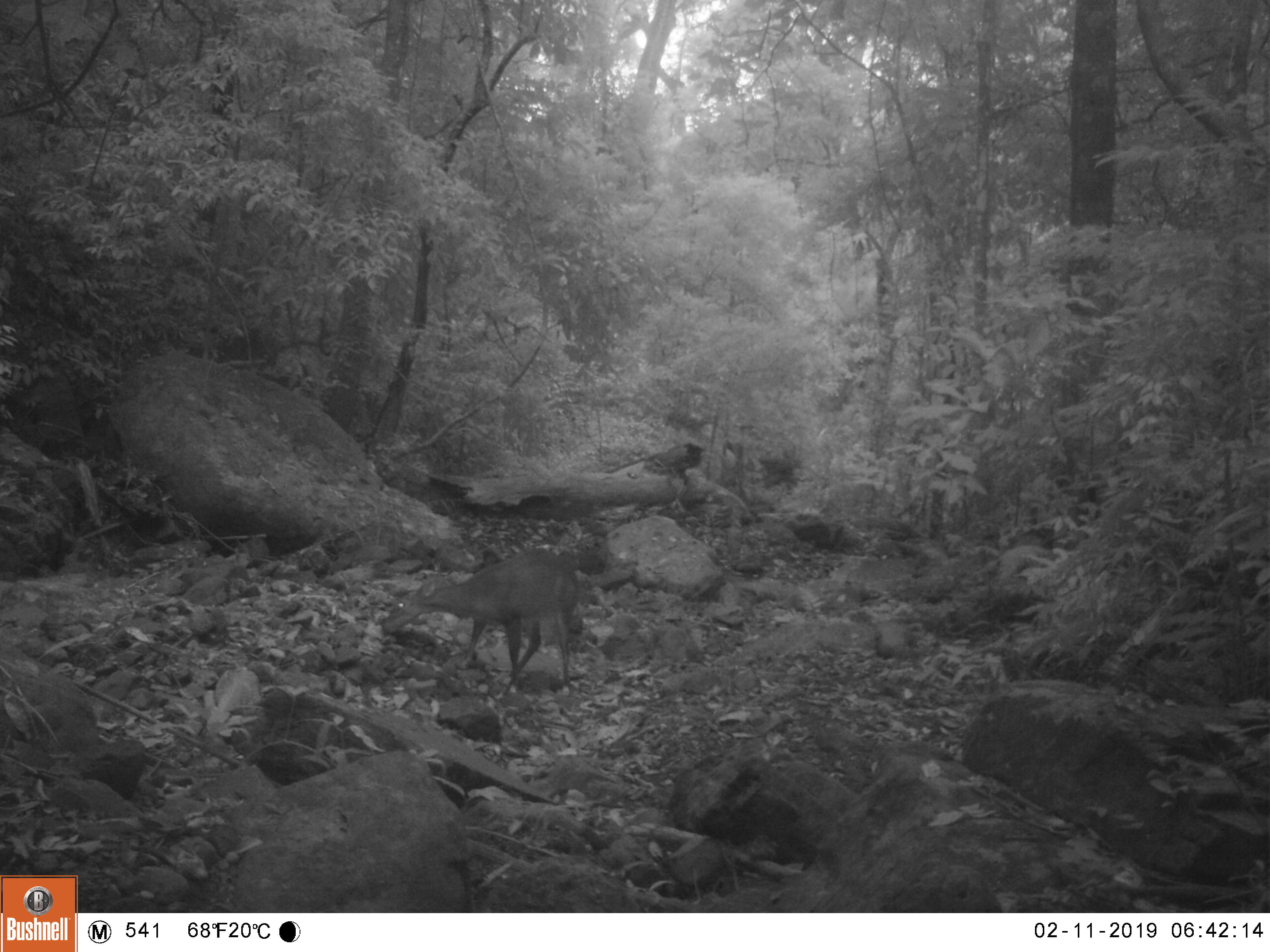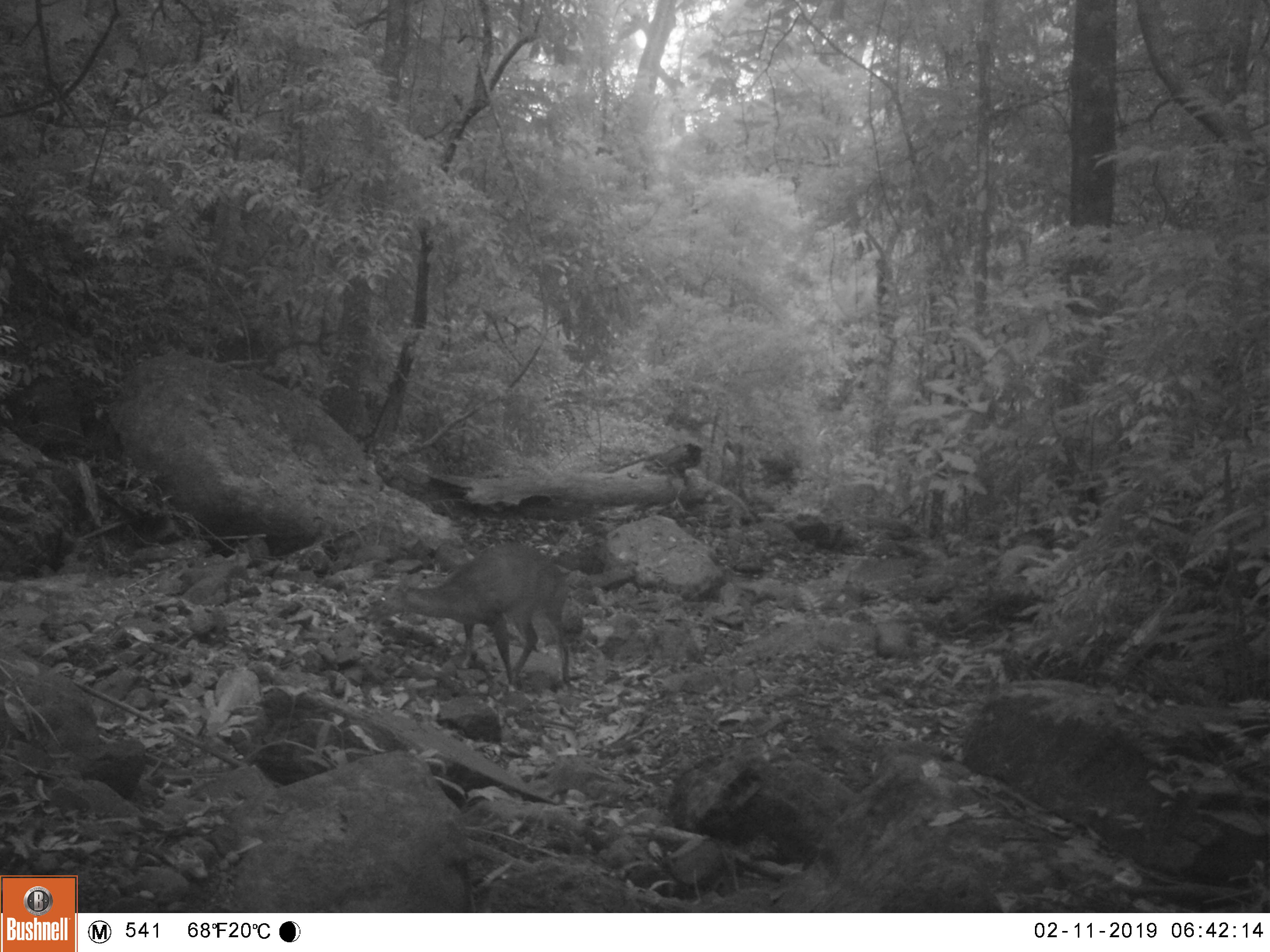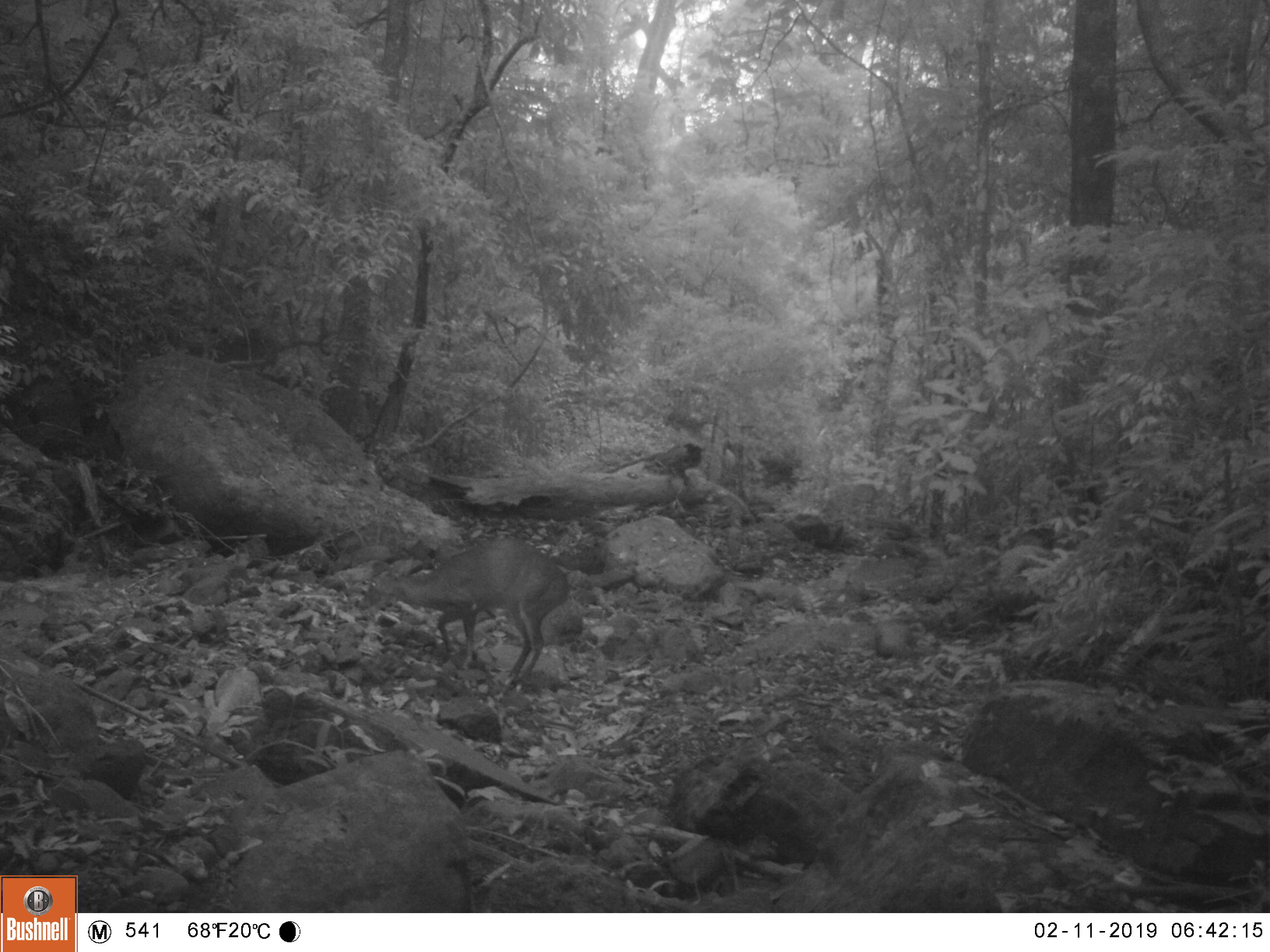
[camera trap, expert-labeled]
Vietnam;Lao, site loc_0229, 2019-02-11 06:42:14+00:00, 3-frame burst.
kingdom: Animalia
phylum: Chordata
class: Mammalia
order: Artiodactyla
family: Cervidae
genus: Muntiacus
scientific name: Muntiacus vuquangensis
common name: large-antlered muntjac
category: large antlered muntjac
Large antlered muntjac (large-antlered muntjac) (Muntiacus vuquangensis). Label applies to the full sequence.